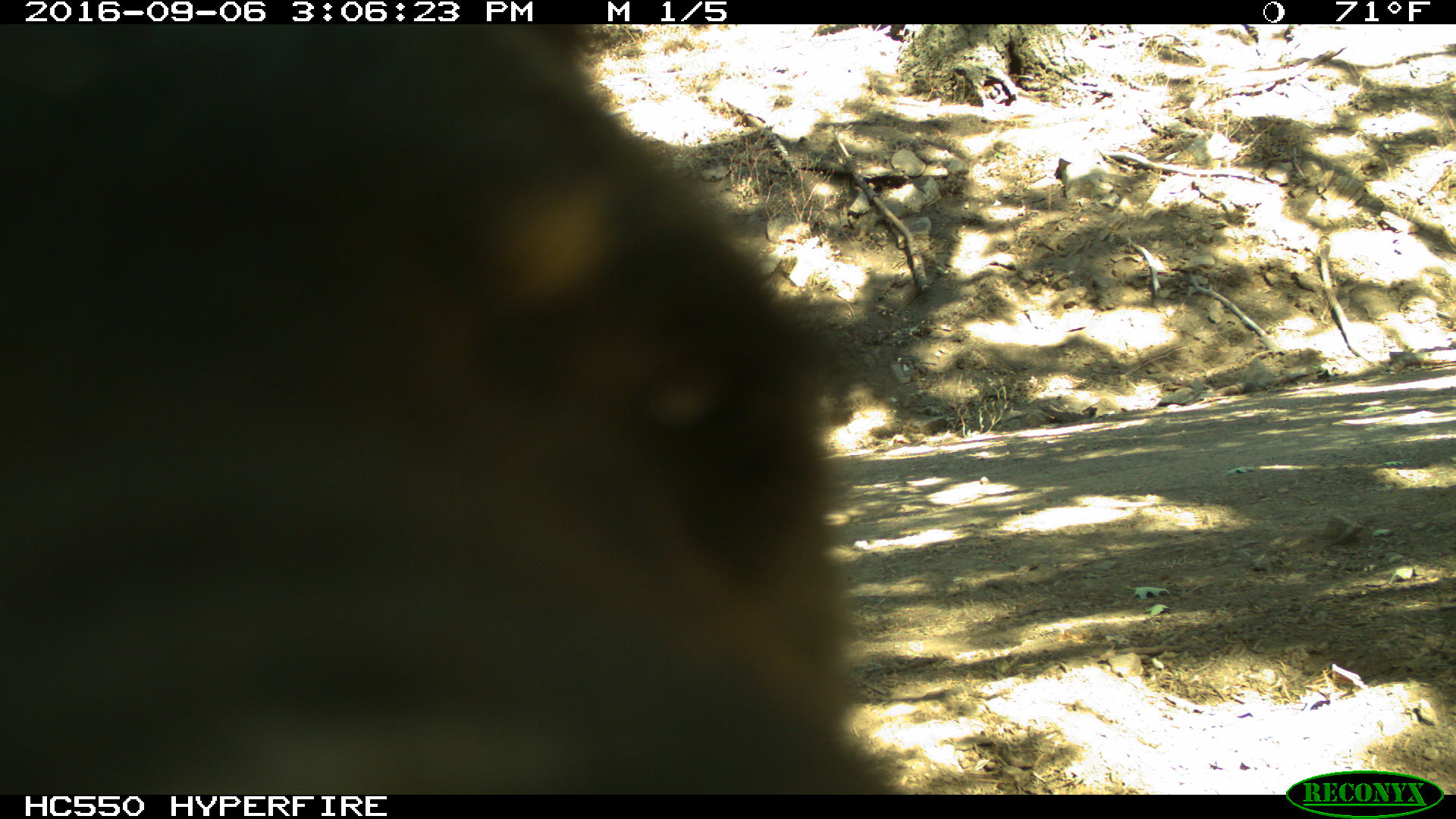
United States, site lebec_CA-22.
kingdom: Animalia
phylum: Chordata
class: Mammalia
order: Carnivora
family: Ursidae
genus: Ursus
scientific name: Ursus americanus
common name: american black bear